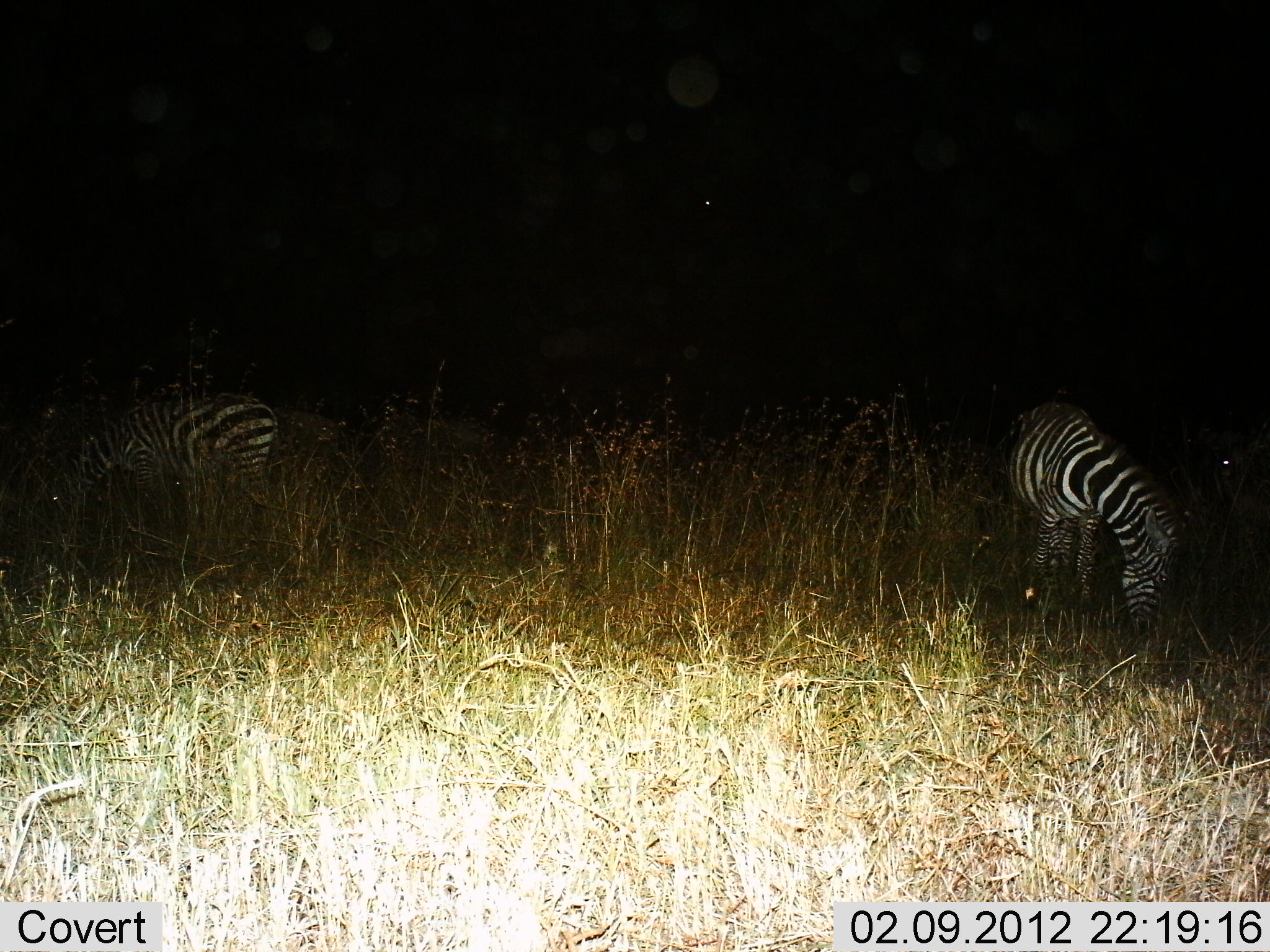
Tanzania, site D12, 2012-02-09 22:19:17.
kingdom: Animalia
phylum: Chordata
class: Mammalia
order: Perissodactyla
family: Equidae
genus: Equus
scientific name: Equus quagga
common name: plains zebra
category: zebra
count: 2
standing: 43%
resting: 0%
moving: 0%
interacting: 5%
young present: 0%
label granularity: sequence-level